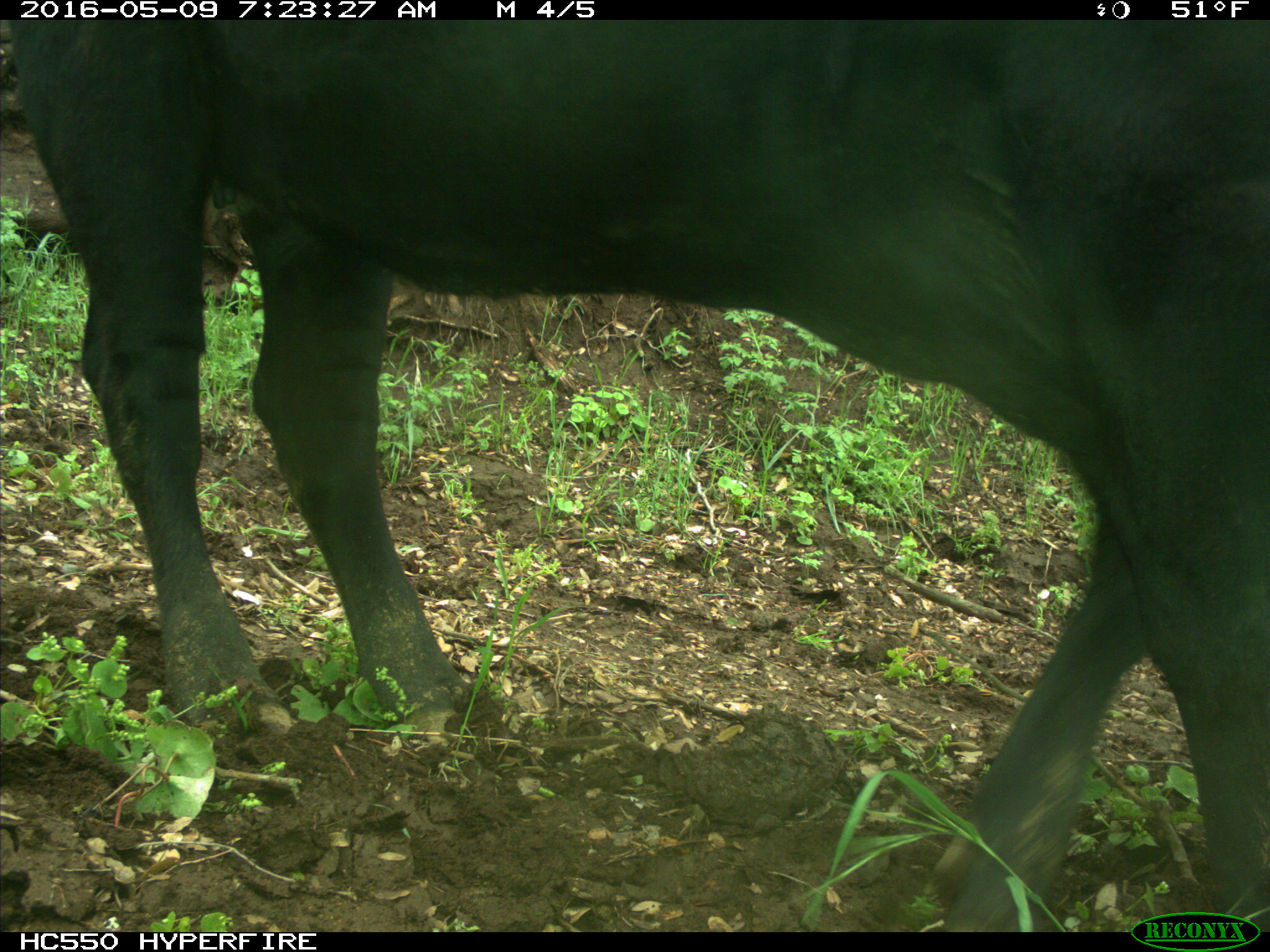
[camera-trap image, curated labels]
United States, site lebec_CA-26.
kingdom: Animalia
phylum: Chordata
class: Mammalia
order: Artiodactyla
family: Bovidae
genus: Bos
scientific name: Bos taurus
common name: domestic cow